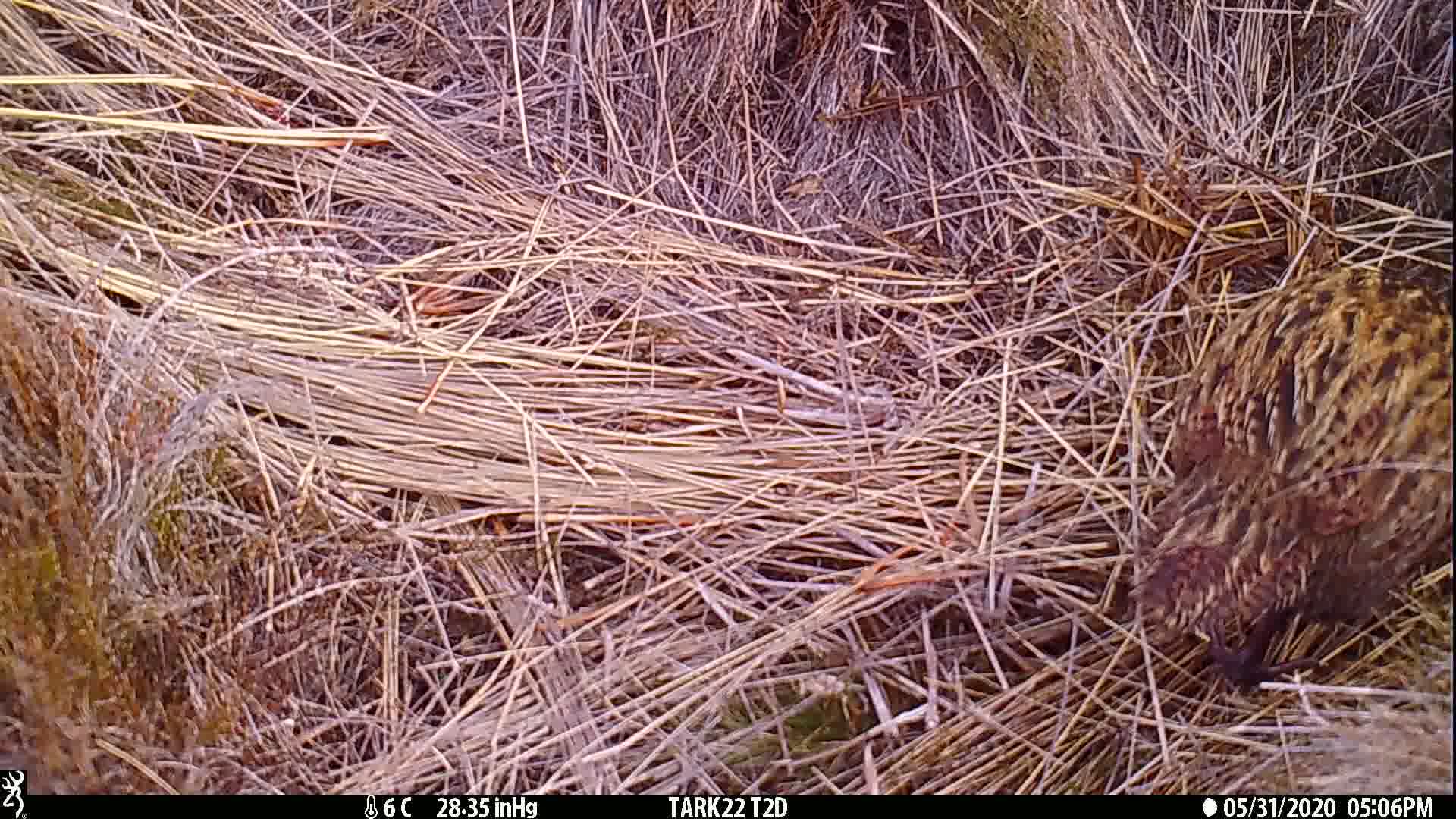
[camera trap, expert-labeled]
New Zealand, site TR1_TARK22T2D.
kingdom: Animalia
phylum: Chordata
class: Aves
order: Gruiformes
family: Rallidae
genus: Gallirallus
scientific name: Gallirallus australis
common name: weka